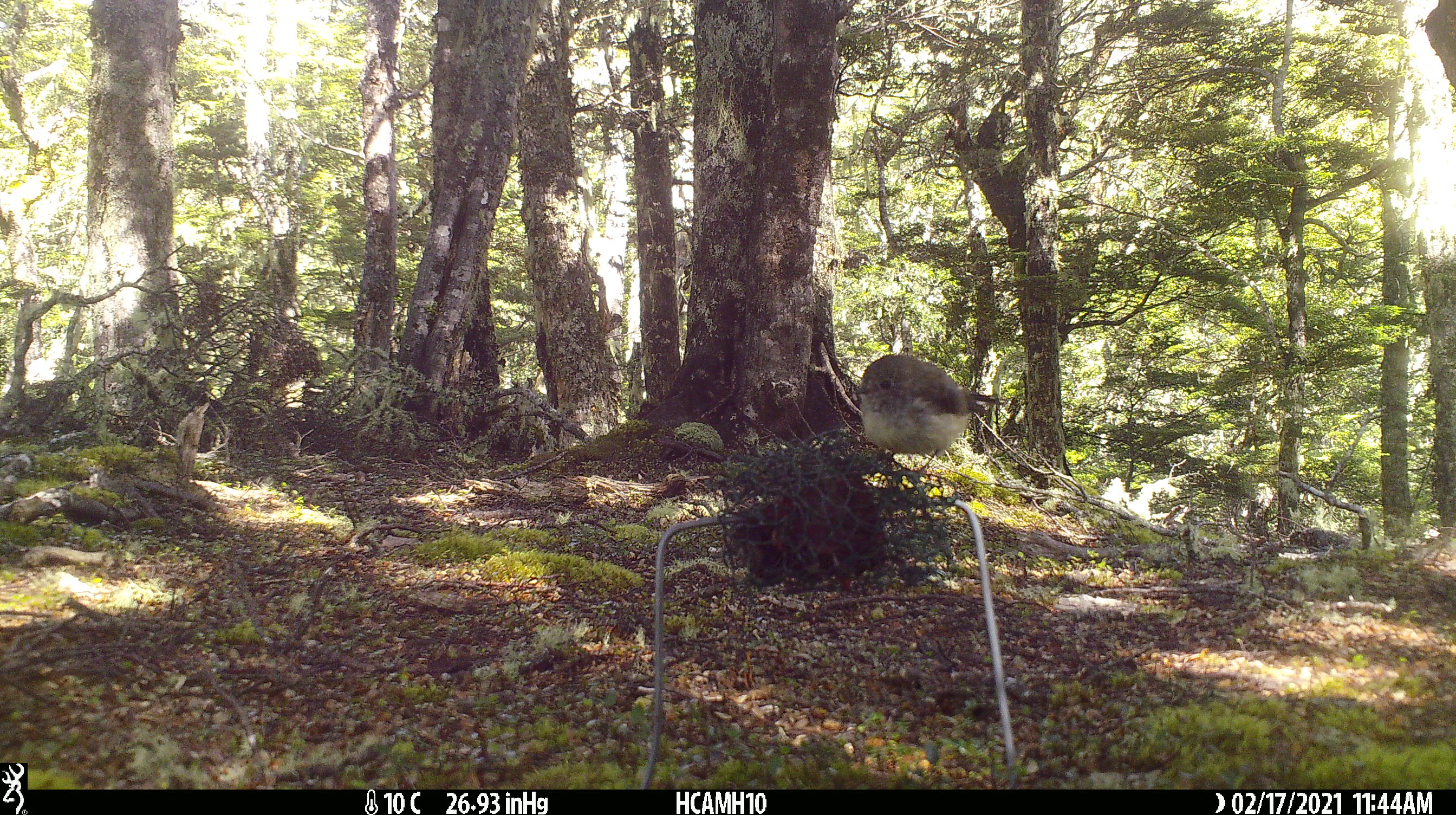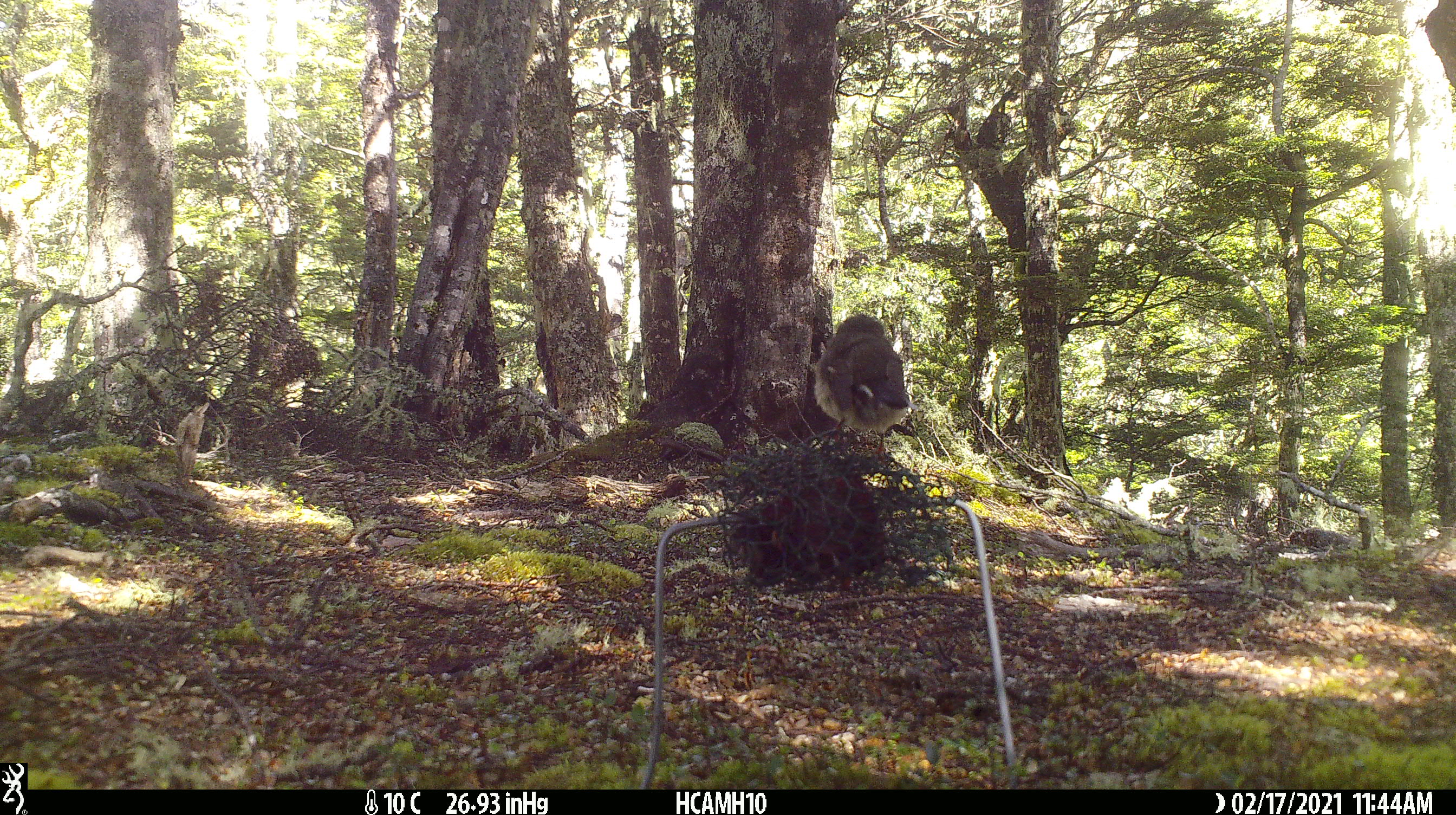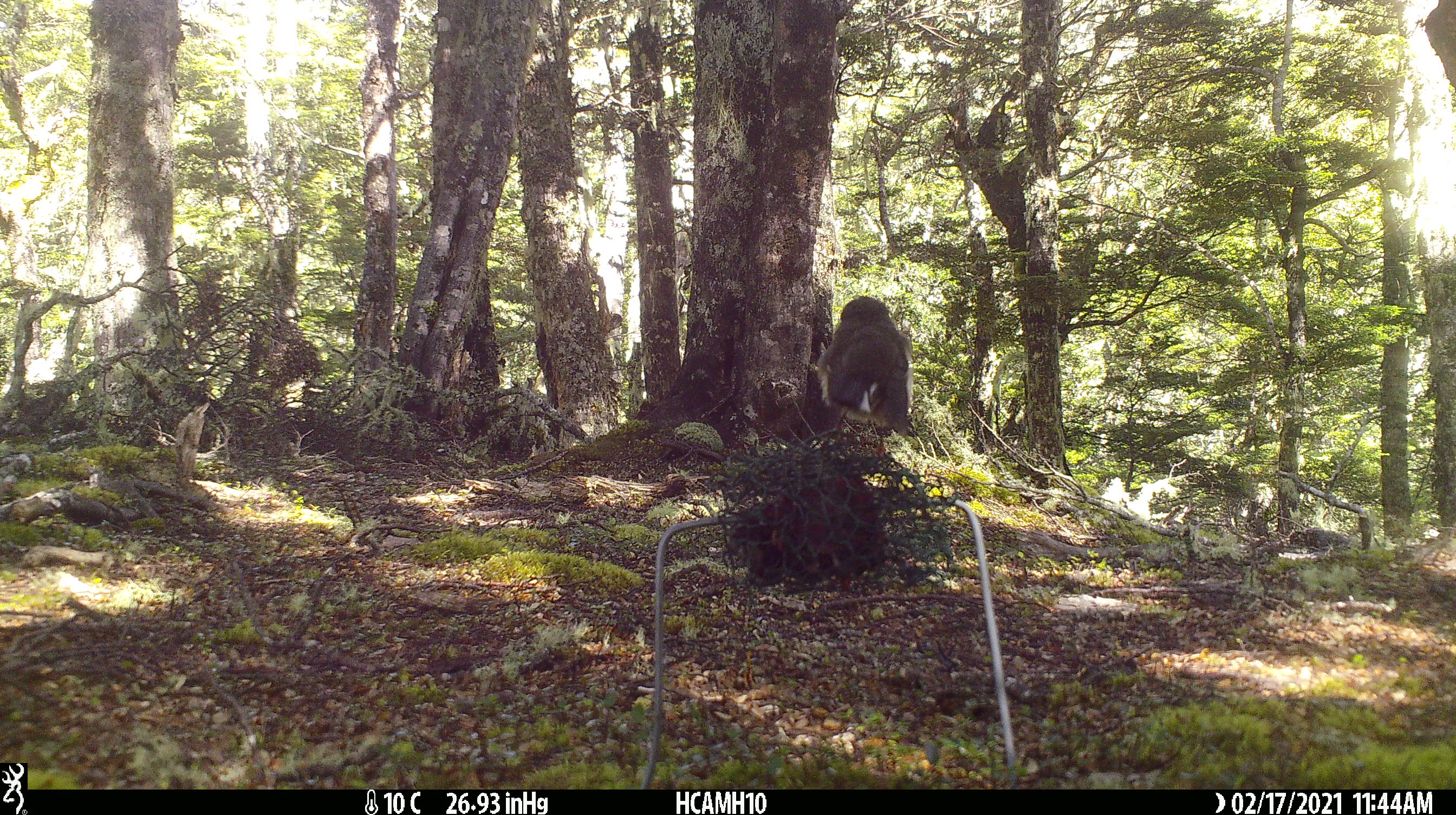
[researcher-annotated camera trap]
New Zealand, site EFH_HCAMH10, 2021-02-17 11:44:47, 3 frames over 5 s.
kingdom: Animalia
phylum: Chordata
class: Aves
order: Passeriformes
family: Petroicidae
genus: Petroica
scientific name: Petroica macrocephala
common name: tomtit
Tomtit (Petroica macrocephala).